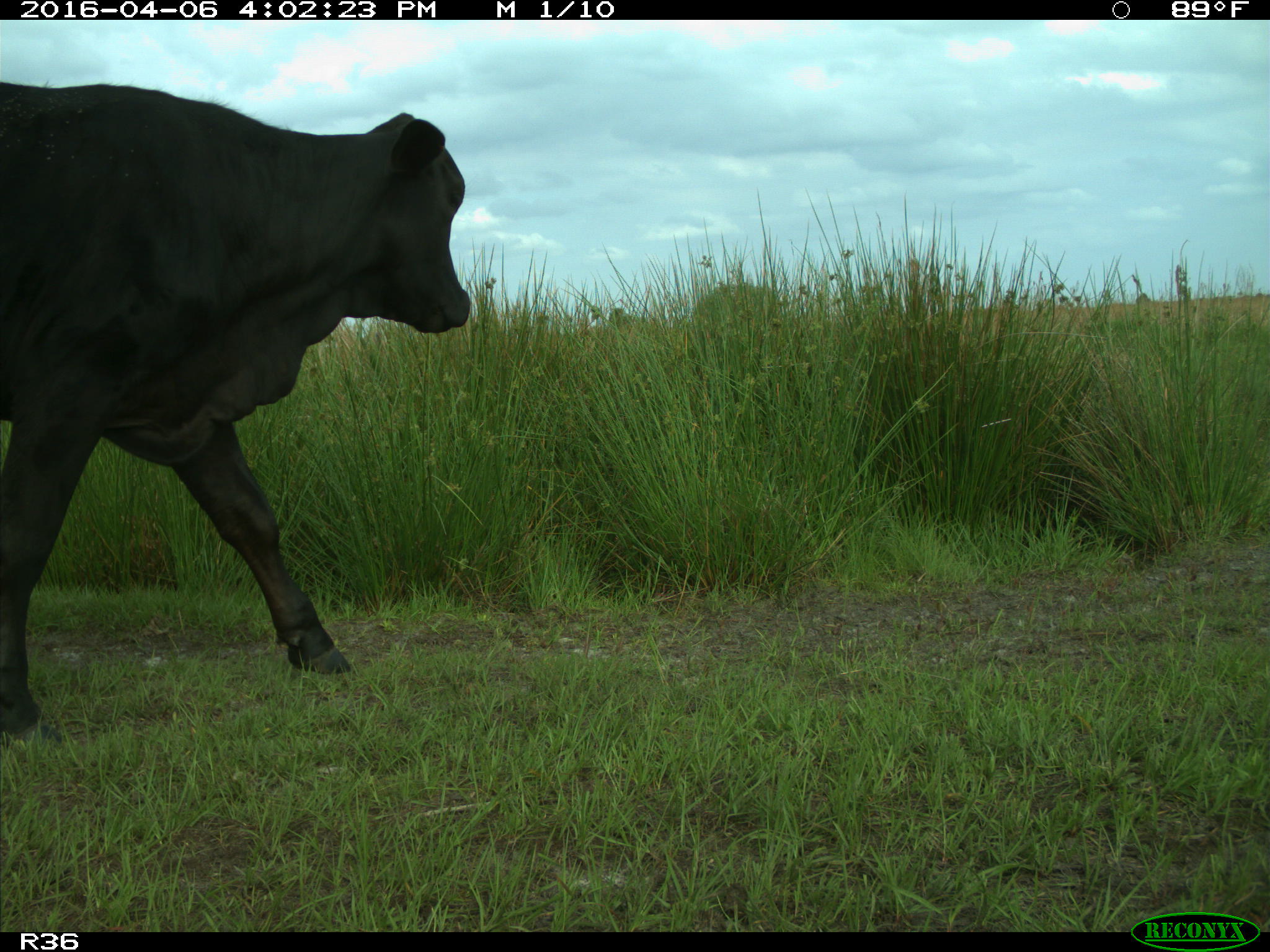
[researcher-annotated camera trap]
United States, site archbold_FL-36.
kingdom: Animalia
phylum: Chordata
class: Mammalia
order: Artiodactyla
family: Bovidae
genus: Bos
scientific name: Bos taurus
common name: domestic cow